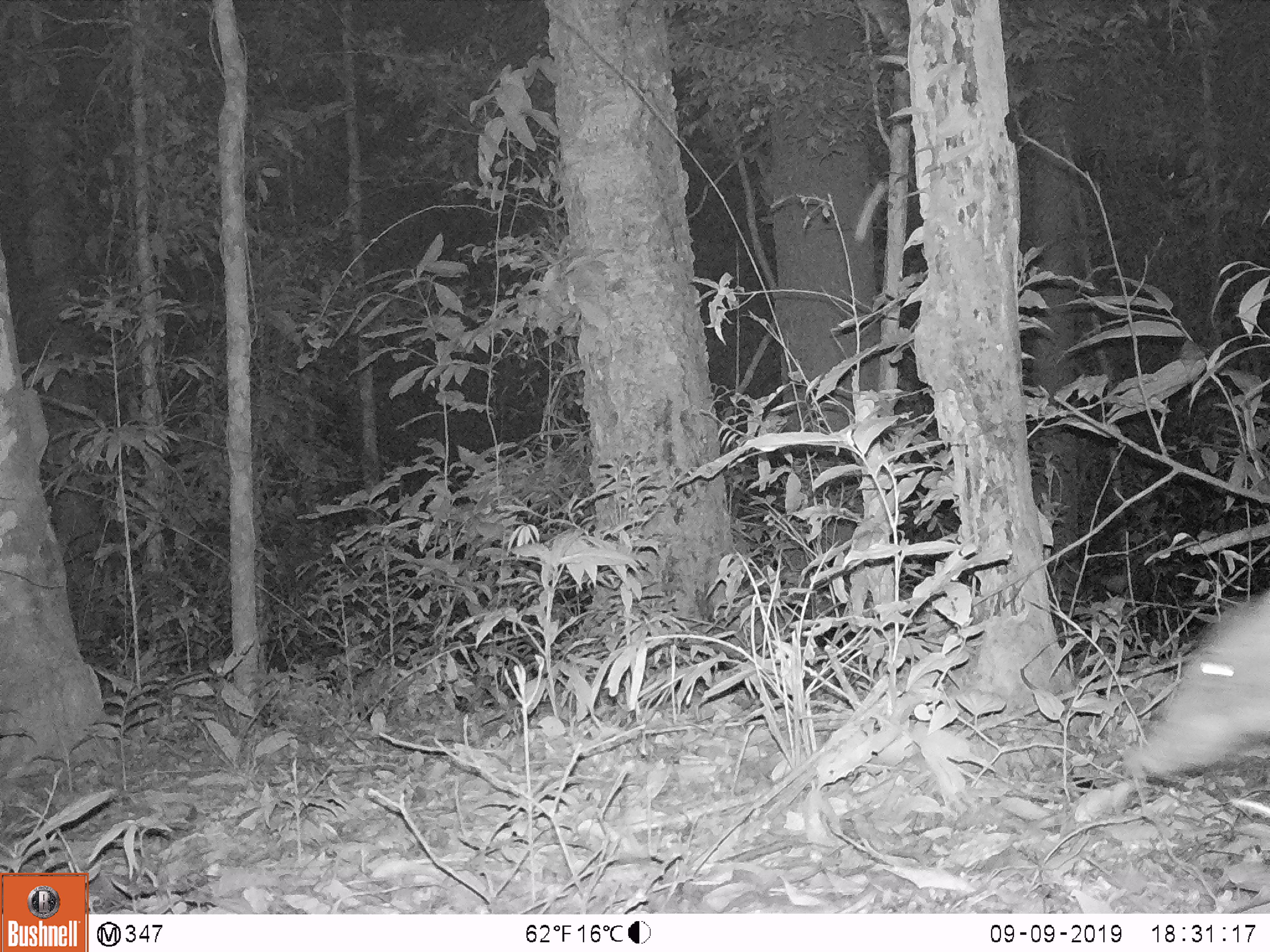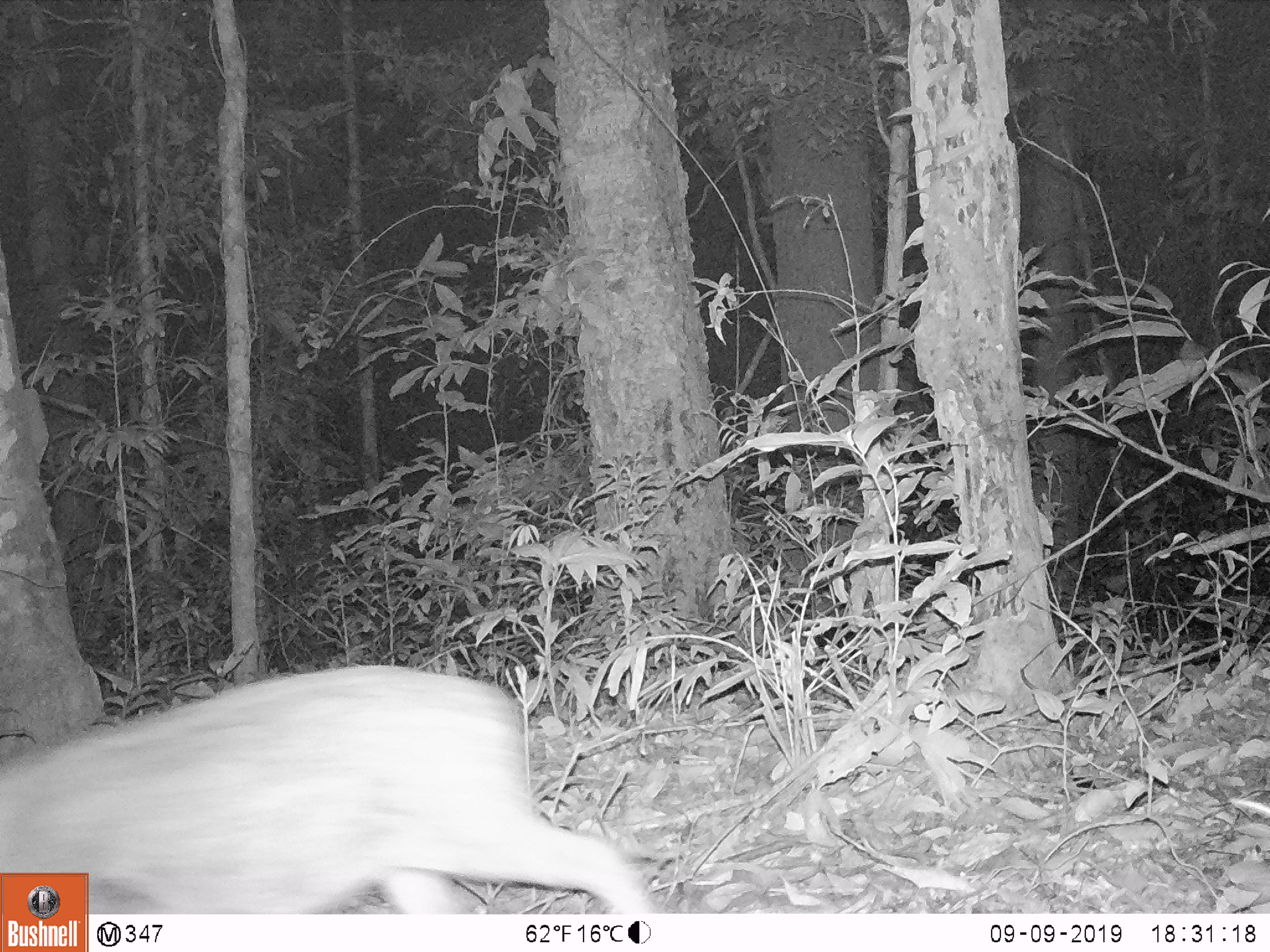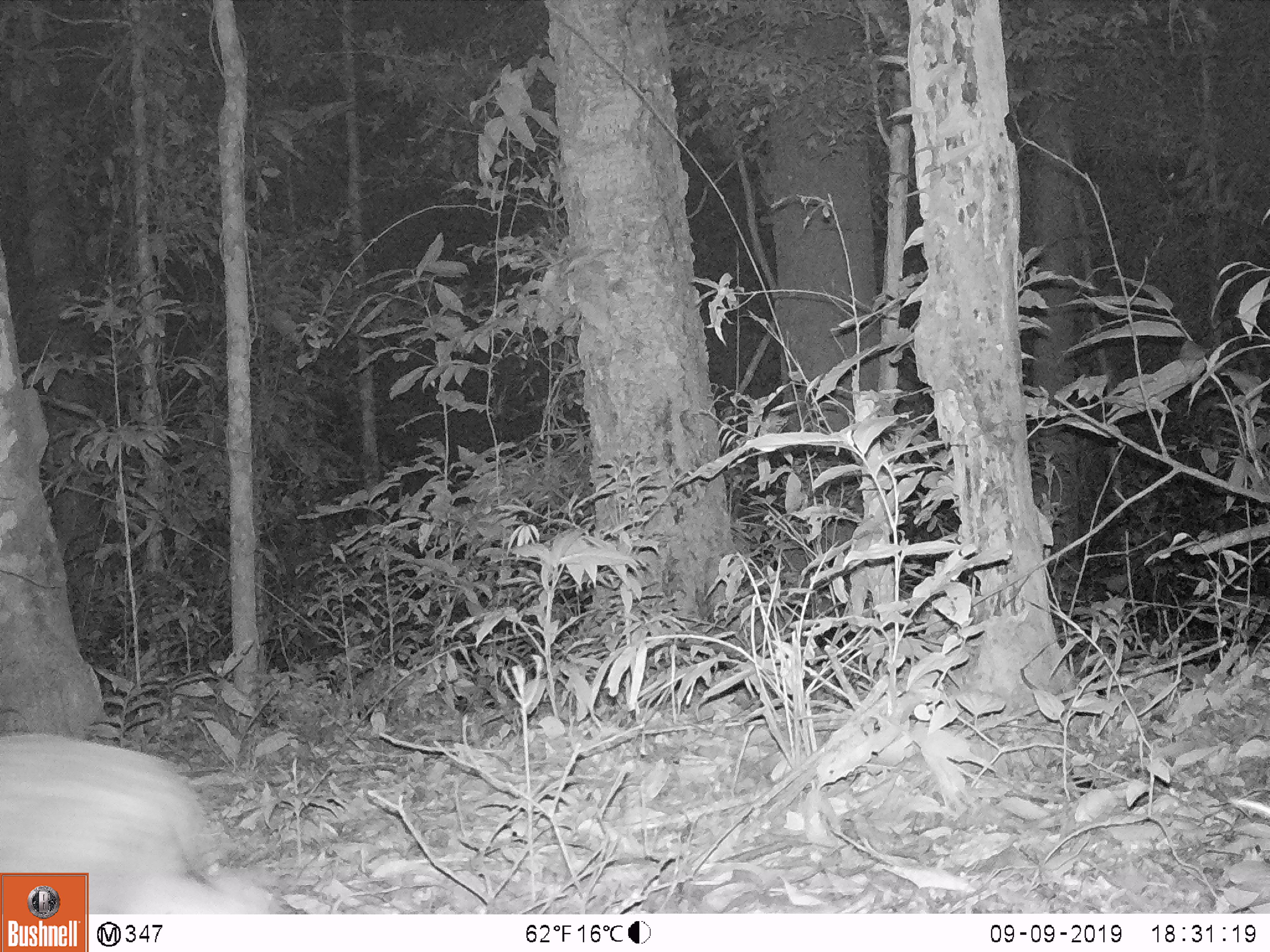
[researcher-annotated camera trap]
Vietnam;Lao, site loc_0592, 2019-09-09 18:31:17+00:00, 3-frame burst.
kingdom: Animalia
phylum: Chordata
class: Mammalia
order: Artiodactyla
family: Suidae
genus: Sus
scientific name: Sus scrofa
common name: eurasian wild pig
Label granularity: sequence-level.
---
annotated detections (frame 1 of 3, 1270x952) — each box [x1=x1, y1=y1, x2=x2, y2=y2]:
eurasian wild pig: [x1=1120, y1=583, x2=1270, y2=780]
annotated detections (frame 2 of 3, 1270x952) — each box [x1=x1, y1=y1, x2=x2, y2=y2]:
eurasian wild pig: [x1=0, y1=662, x2=655, y2=913]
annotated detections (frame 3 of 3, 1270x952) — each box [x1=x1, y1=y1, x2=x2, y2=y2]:
eurasian wild pig: [x1=0, y1=728, x2=280, y2=913]